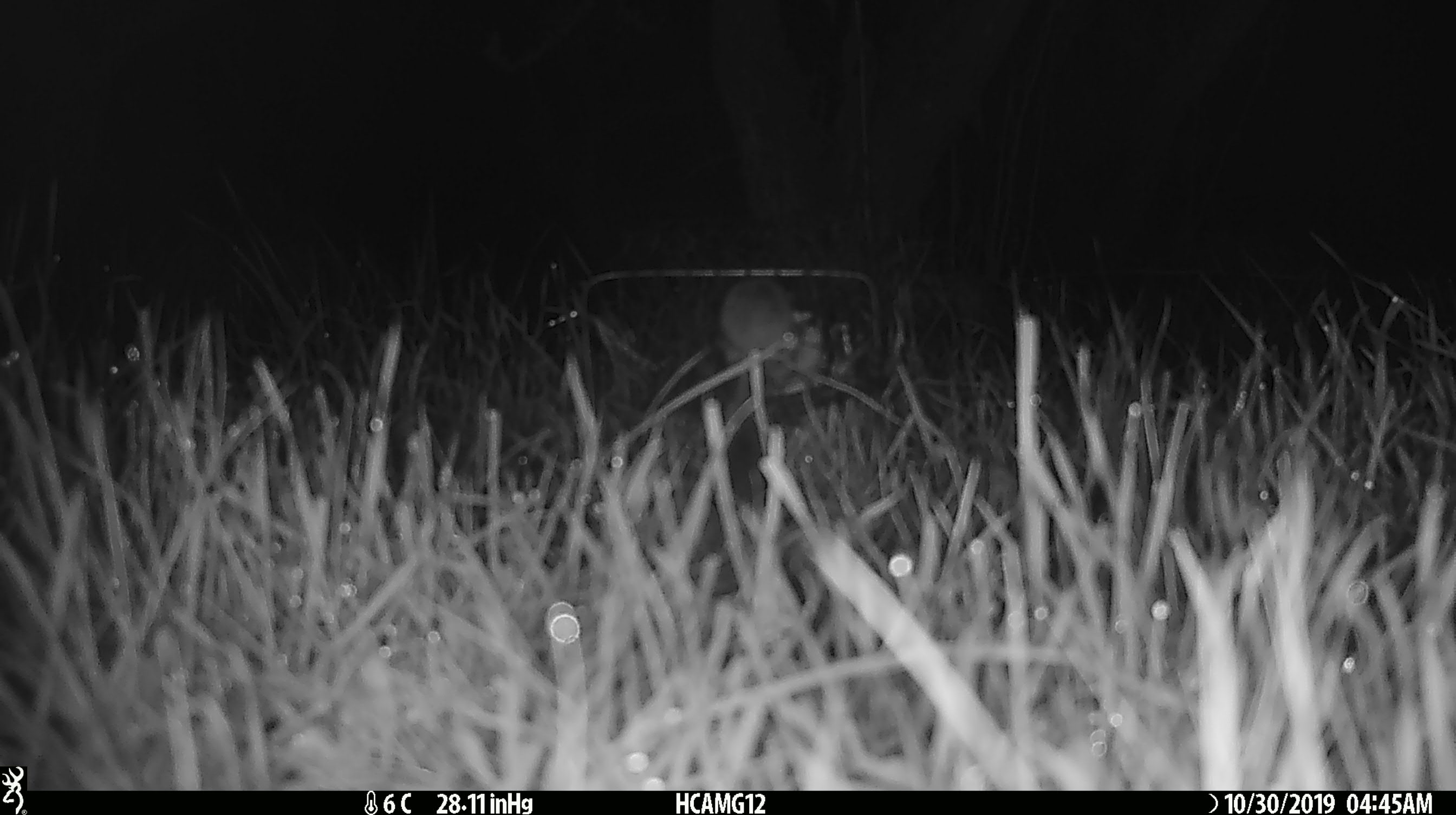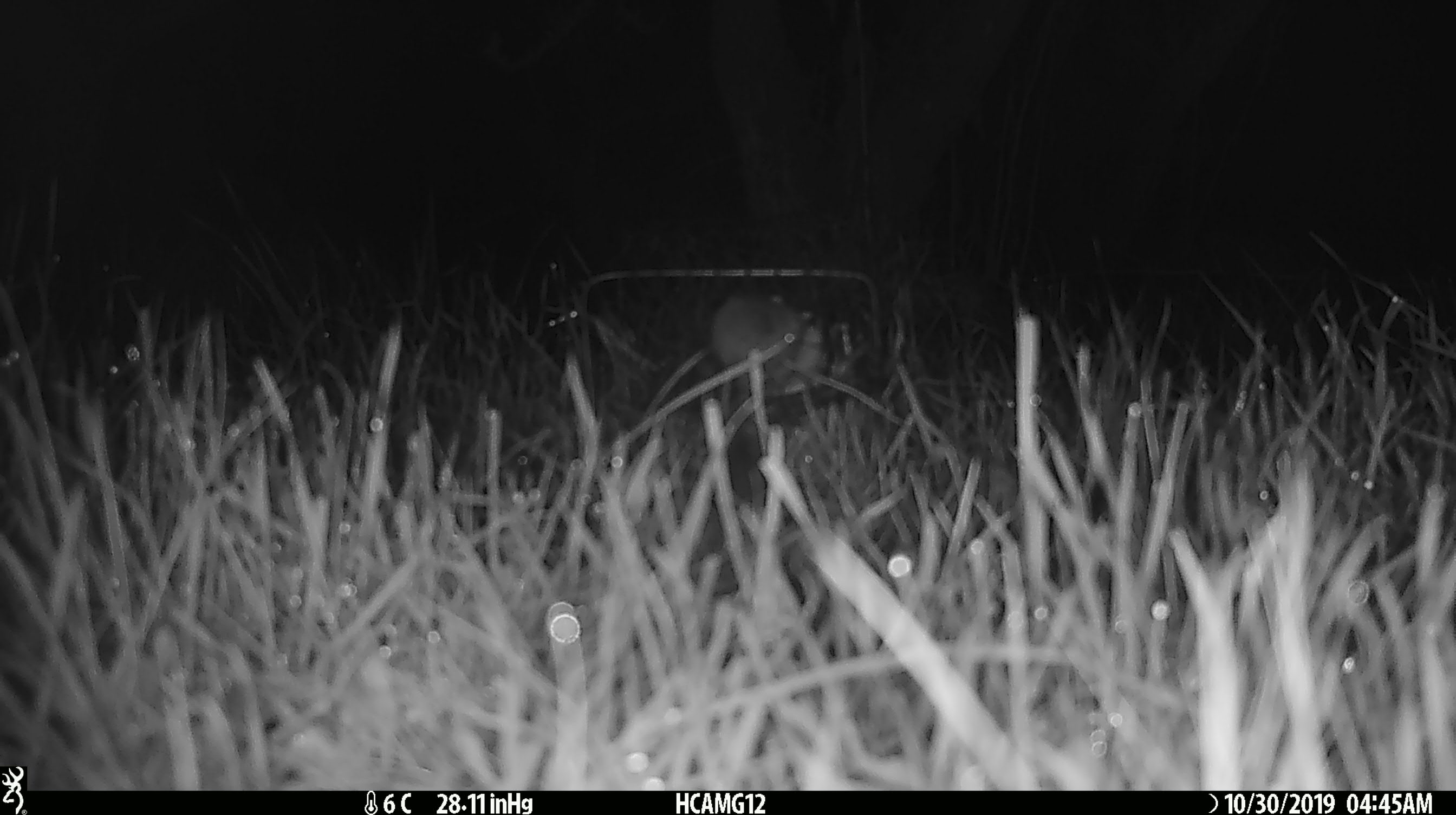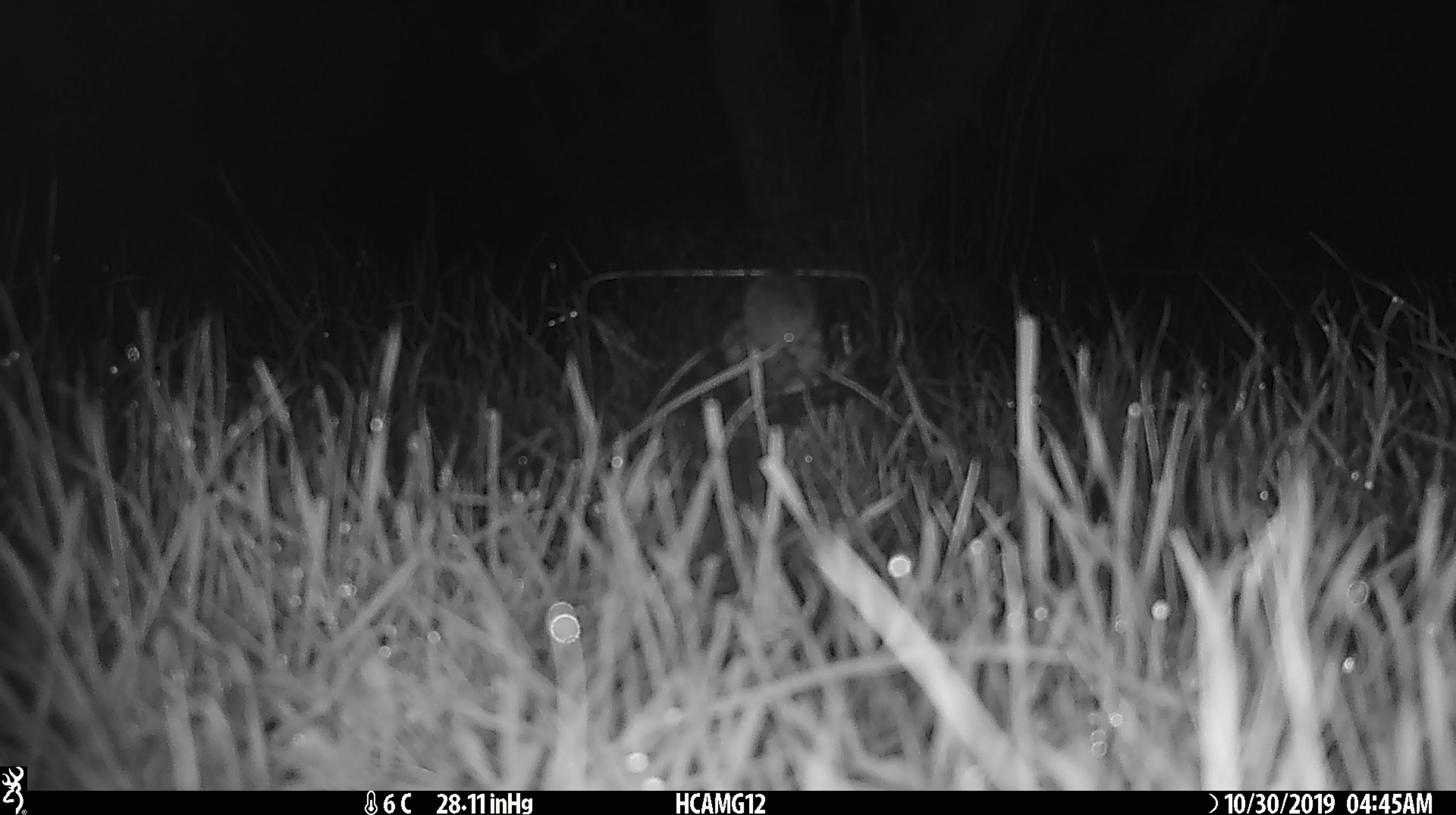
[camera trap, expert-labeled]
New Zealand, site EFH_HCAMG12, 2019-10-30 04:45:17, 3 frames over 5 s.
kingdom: Animalia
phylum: Chordata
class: Mammalia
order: Rodentia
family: Muridae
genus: Mus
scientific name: Mus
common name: mouse